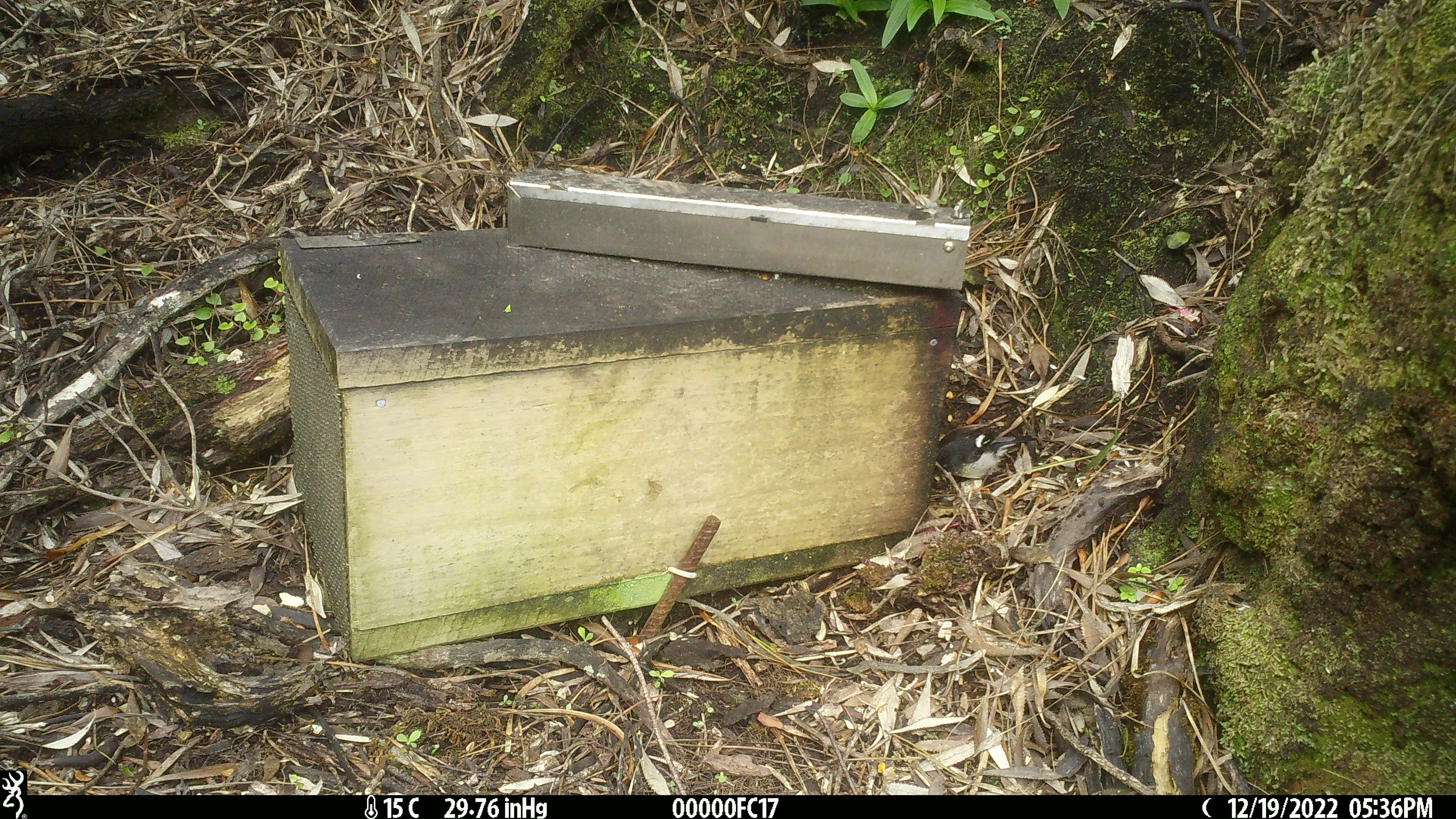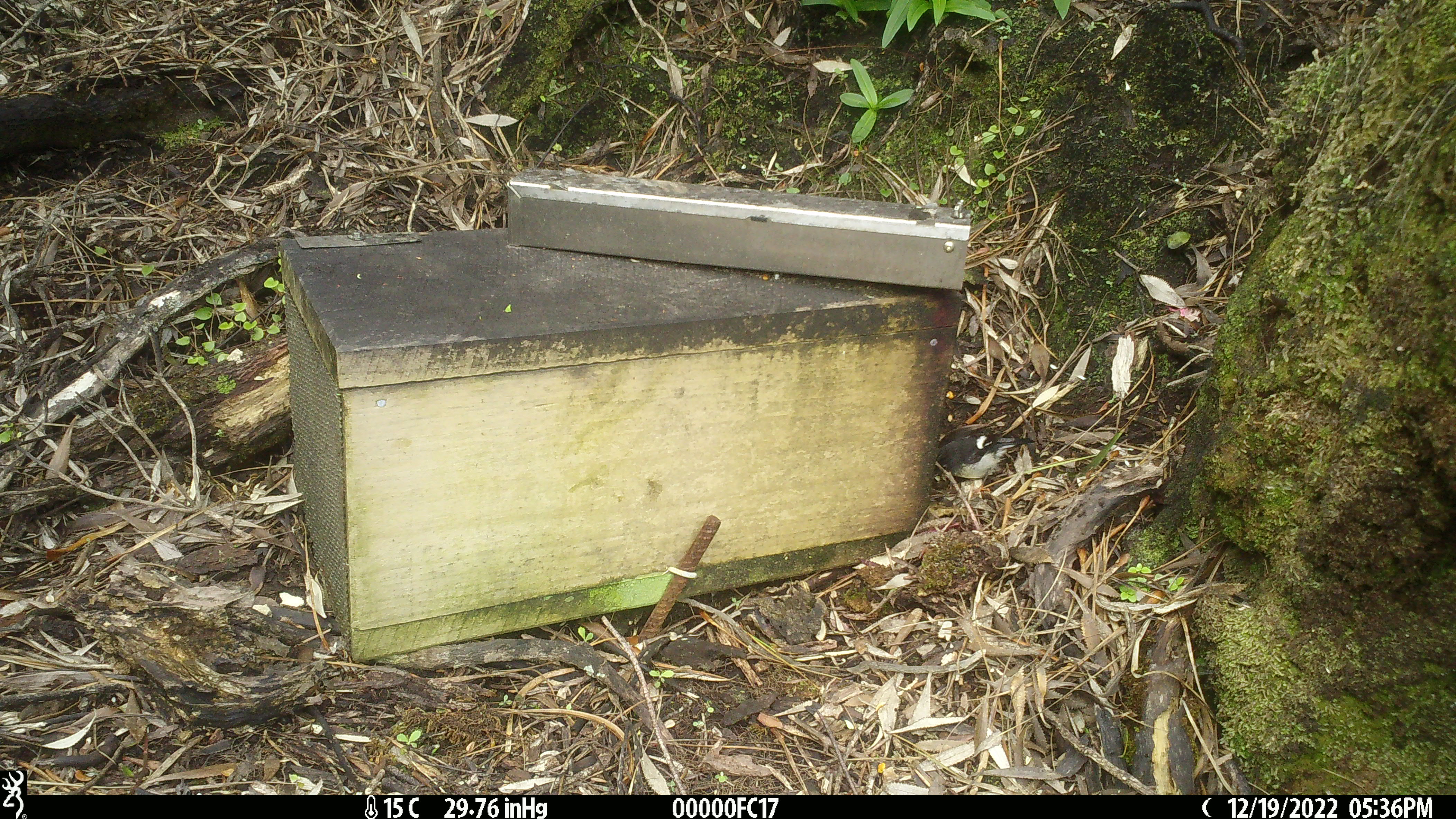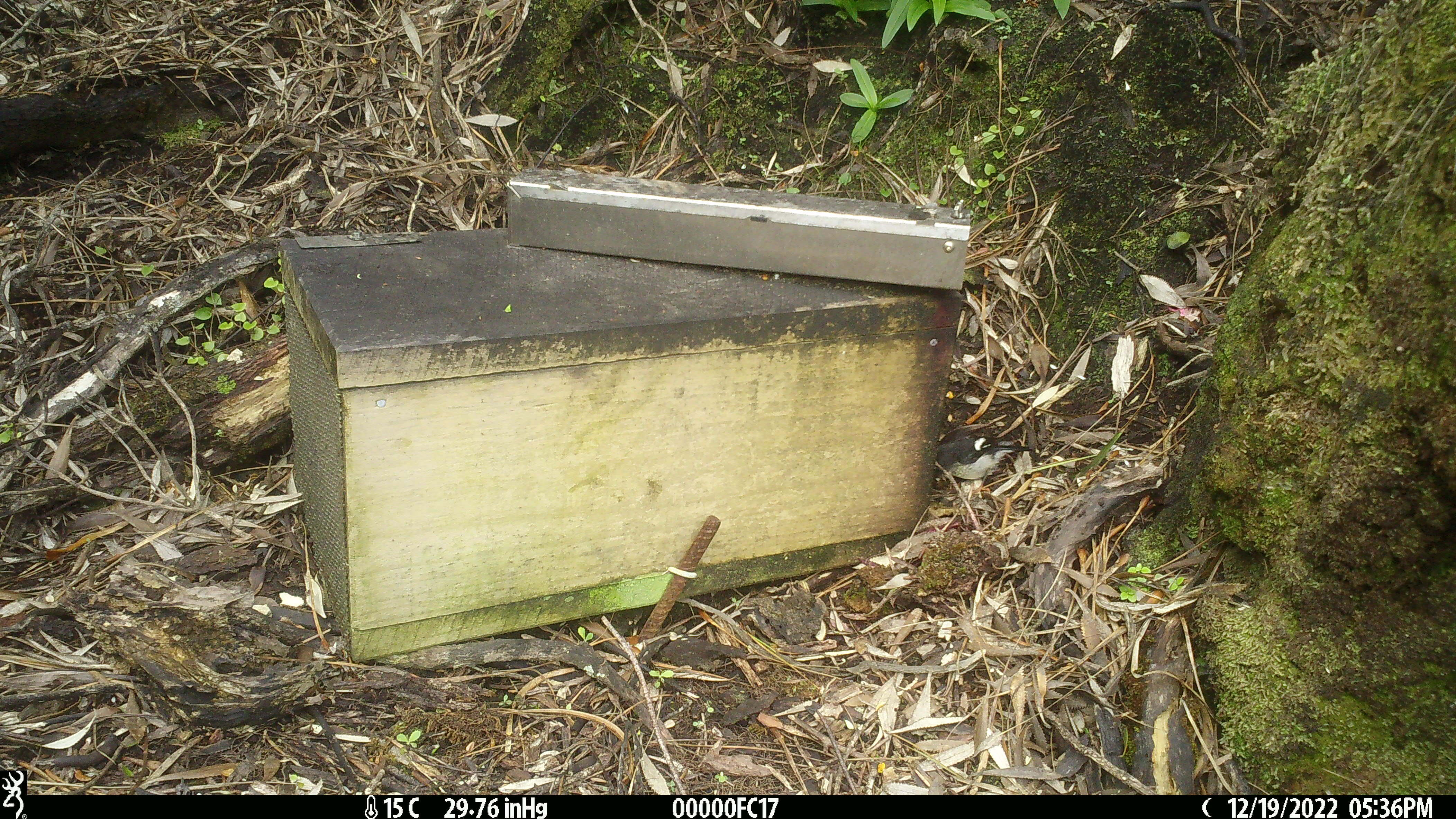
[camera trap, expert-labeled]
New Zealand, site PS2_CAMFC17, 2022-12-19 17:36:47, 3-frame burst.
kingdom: Animalia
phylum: Chordata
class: Aves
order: Passeriformes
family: Petroicidae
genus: Petroica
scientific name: Petroica macrocephala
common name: tomtit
Tomtit (Petroica macrocephala).